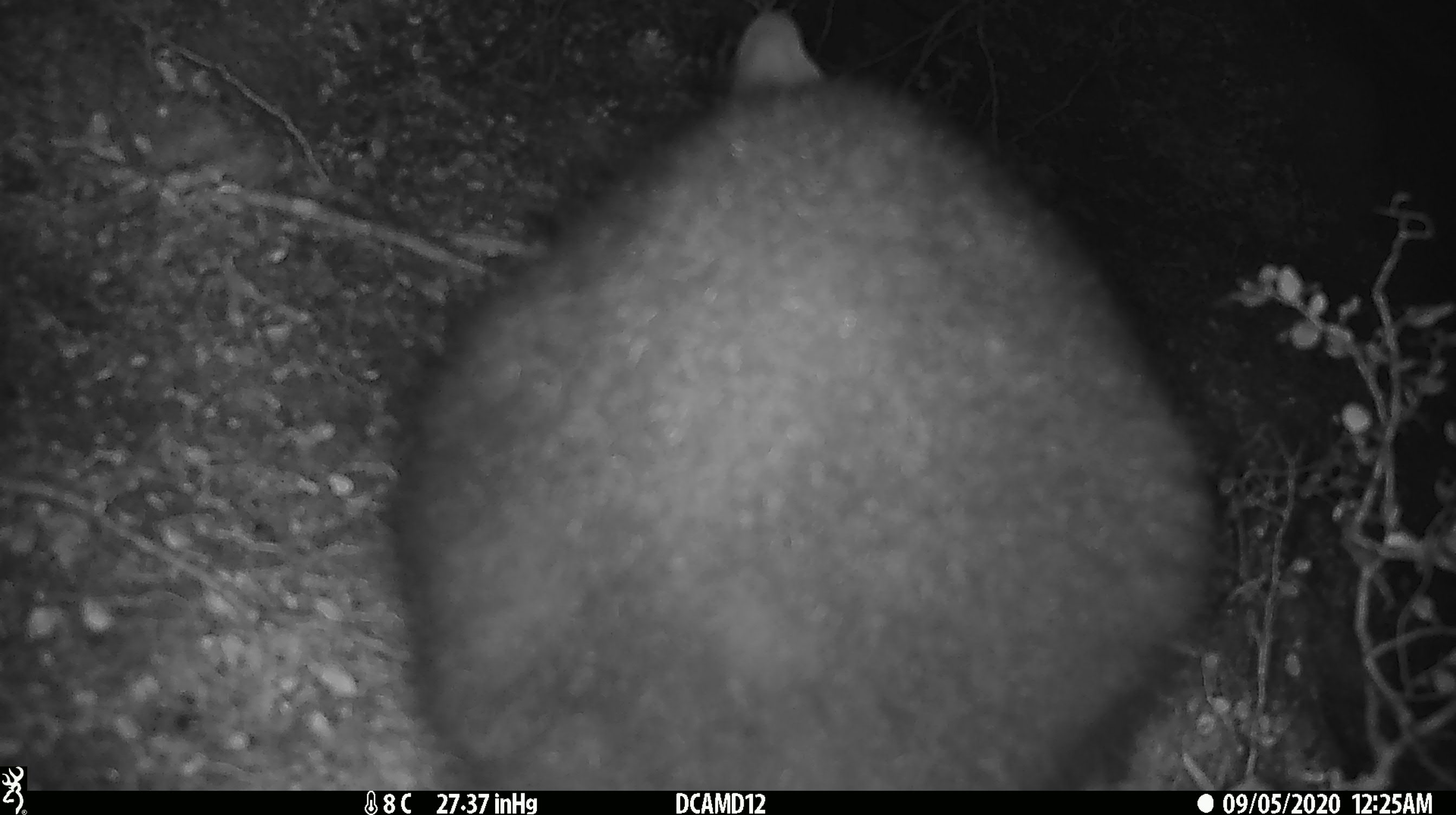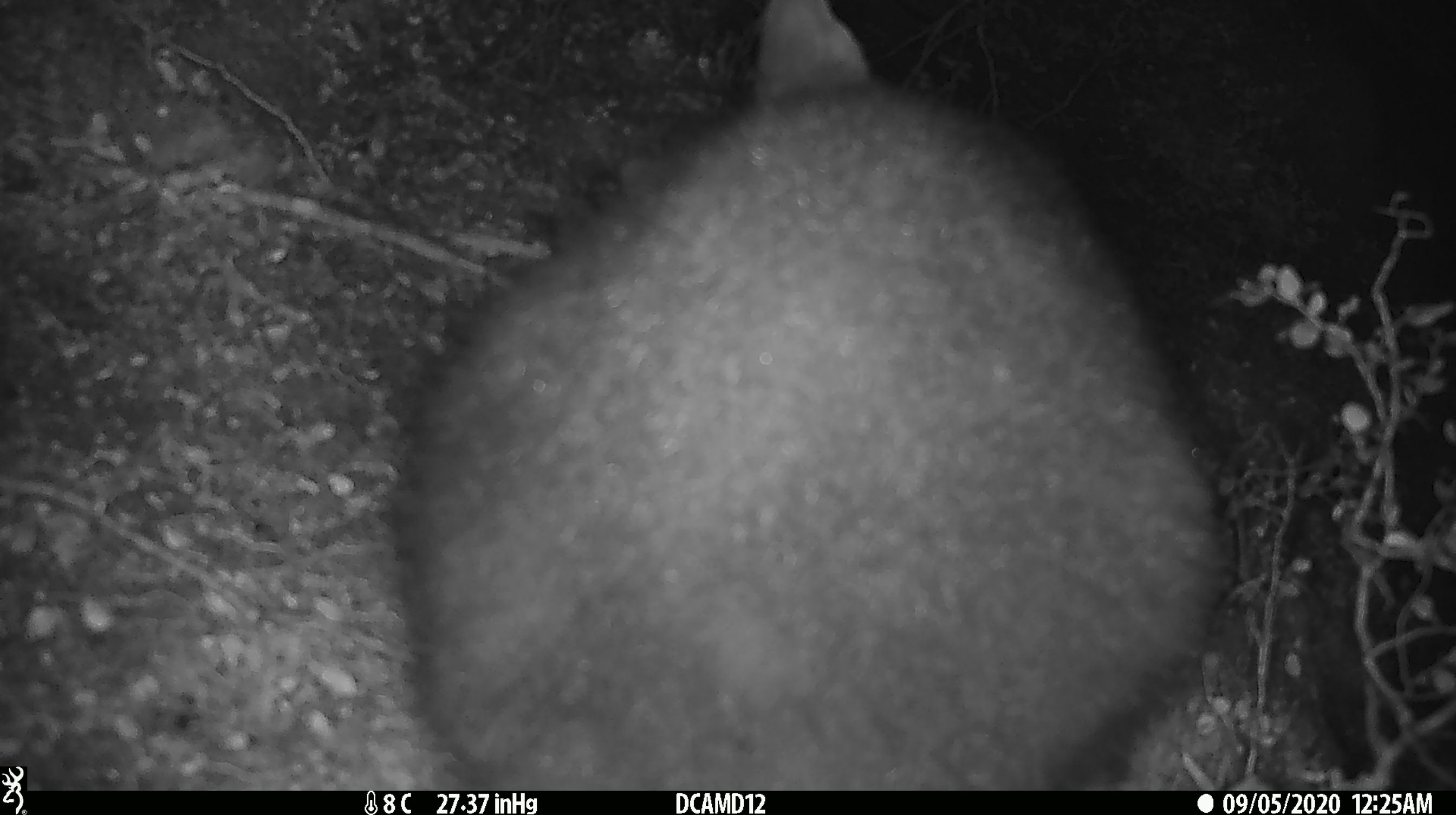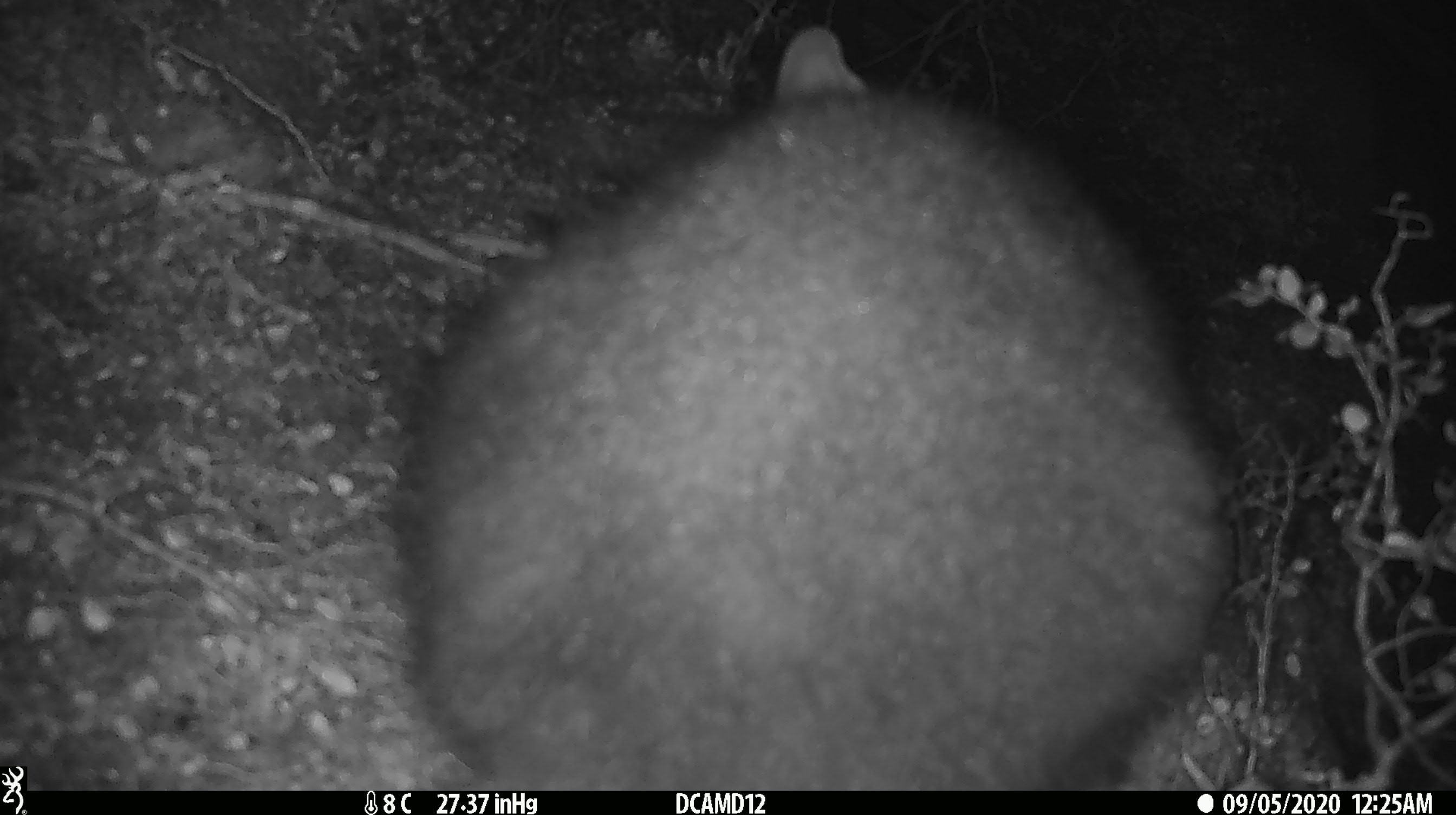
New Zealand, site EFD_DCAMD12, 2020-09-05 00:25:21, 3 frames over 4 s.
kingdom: Animalia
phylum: Chordata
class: Mammalia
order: Diprotodontia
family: Phalangeridae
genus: Trichosurus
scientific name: Trichosurus vulpecula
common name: common brushtail possum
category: possum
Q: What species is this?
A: Possum (common brushtail possum) (Trichosurus vulpecula).